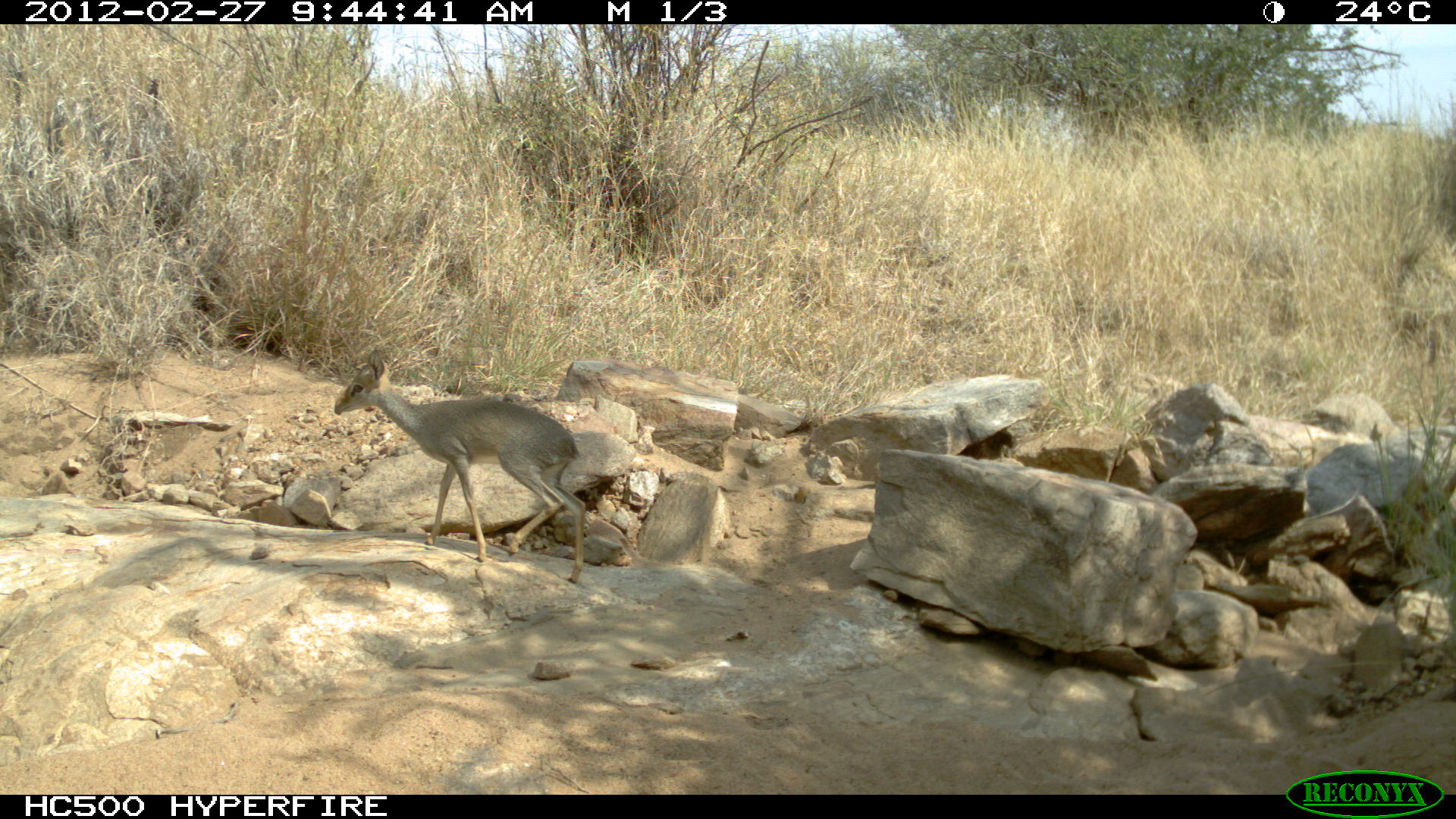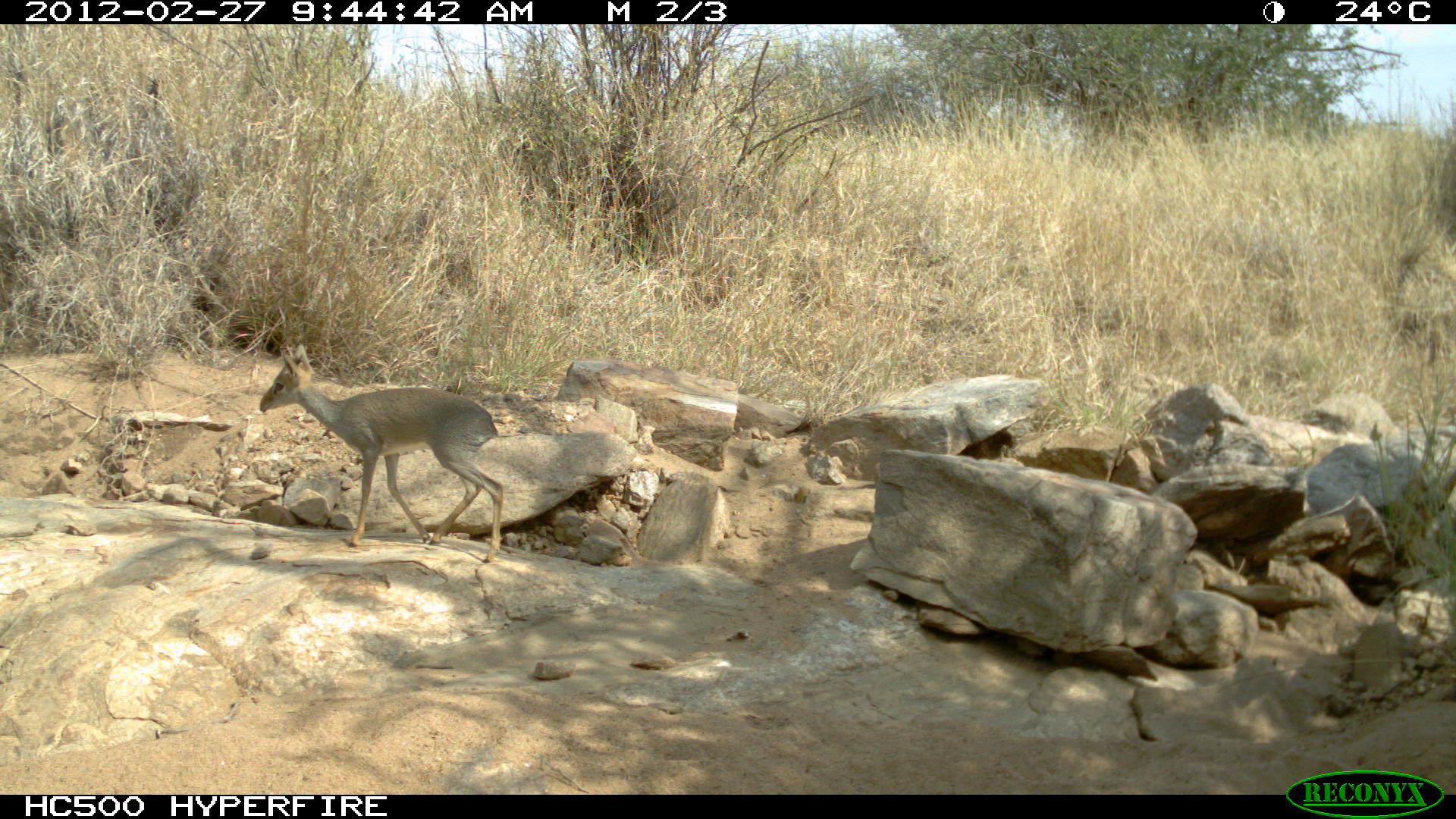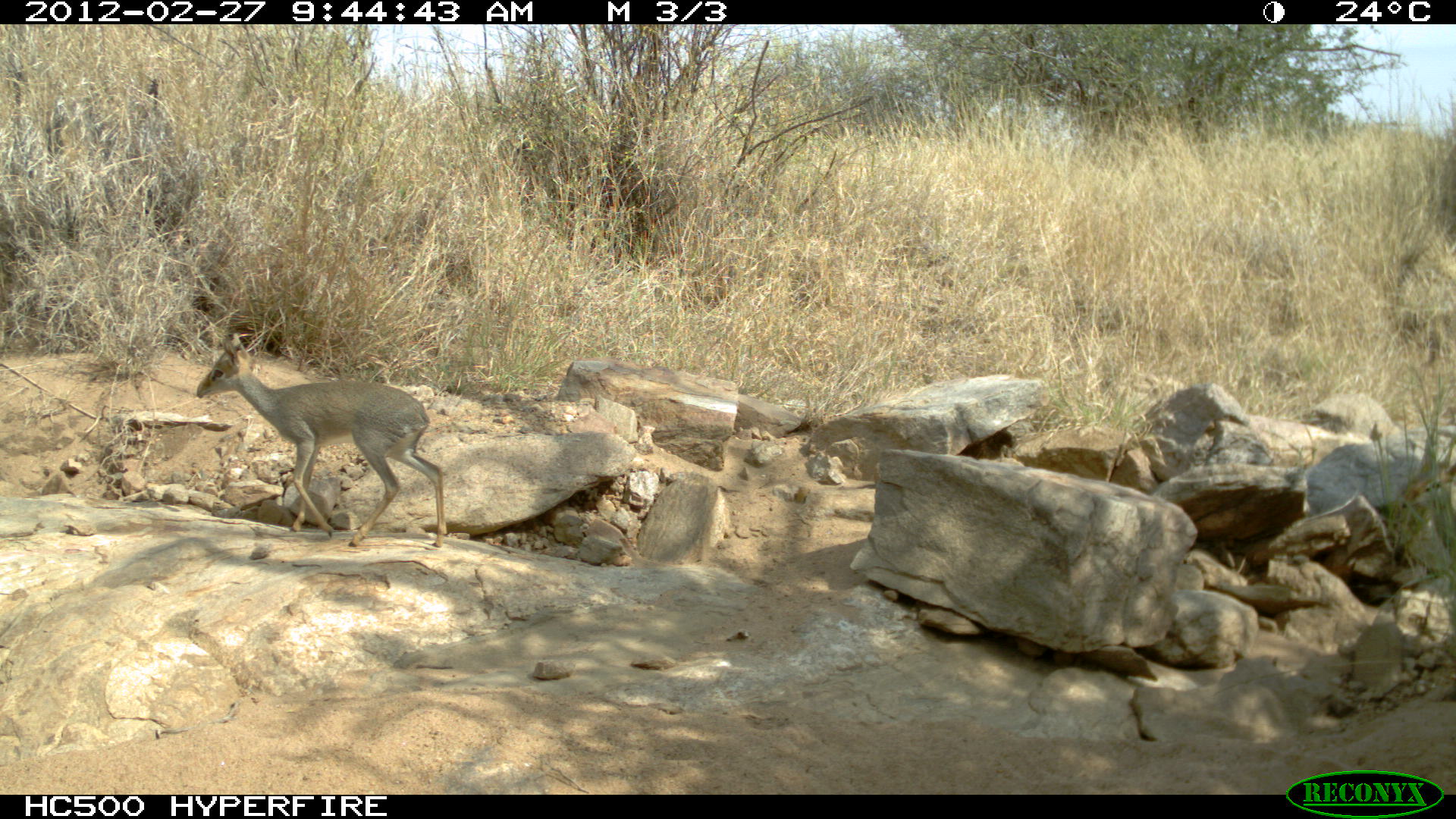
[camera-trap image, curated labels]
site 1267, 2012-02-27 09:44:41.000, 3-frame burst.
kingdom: Animalia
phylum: Chordata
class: Mammalia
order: Artiodactyla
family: Bovidae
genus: Madoqua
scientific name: Madoqua guentheri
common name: günther's dik-dik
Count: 1.